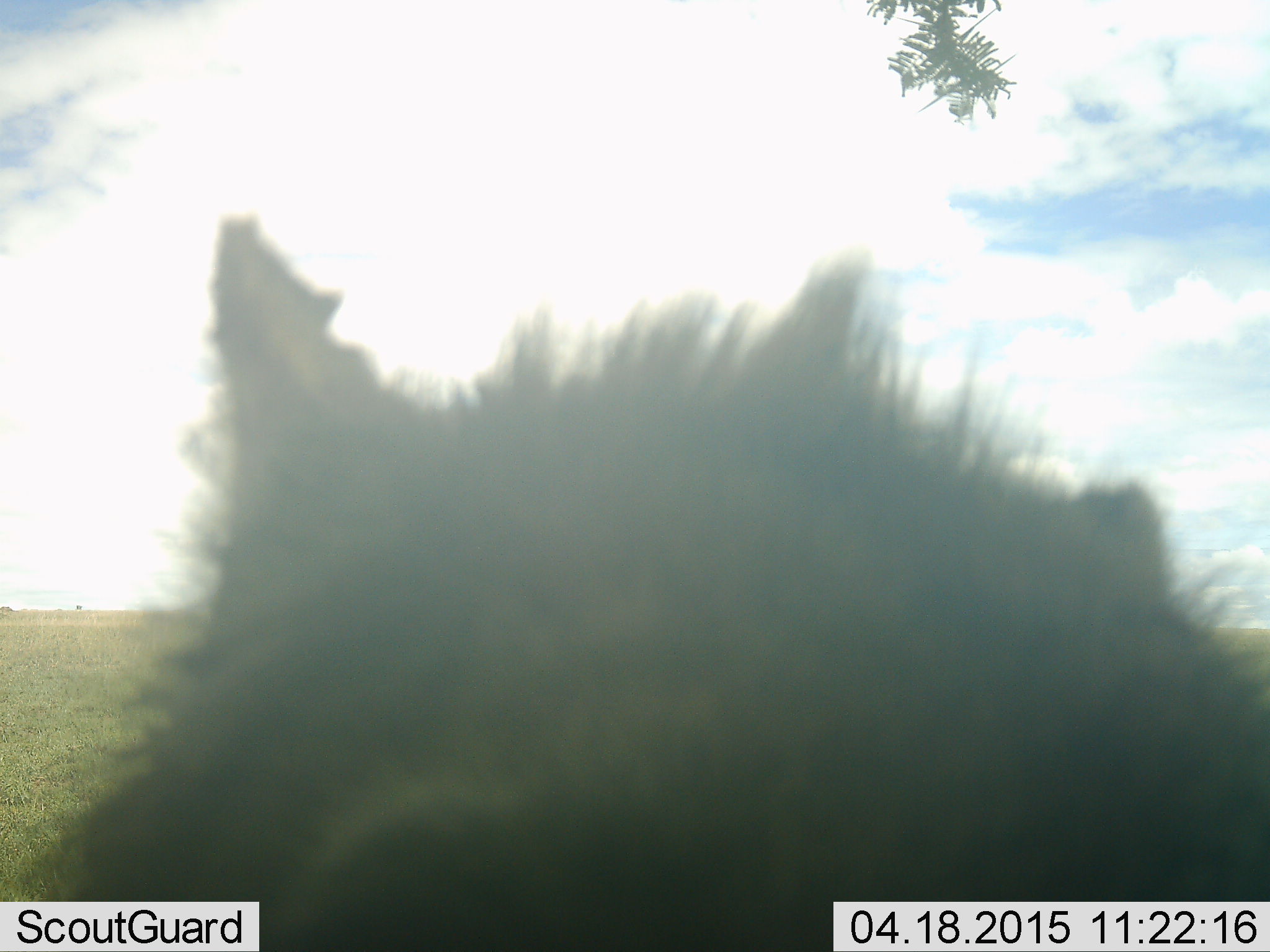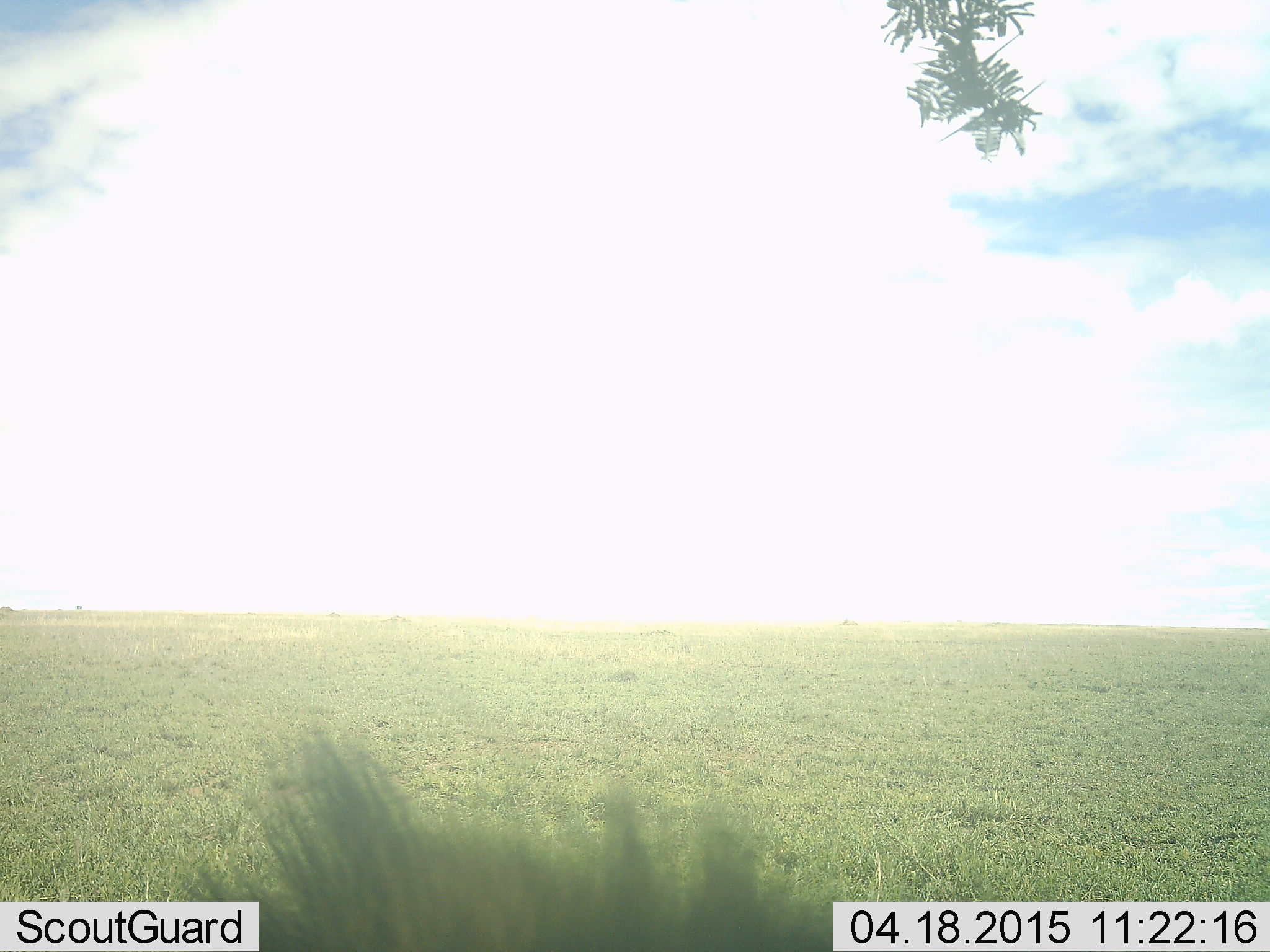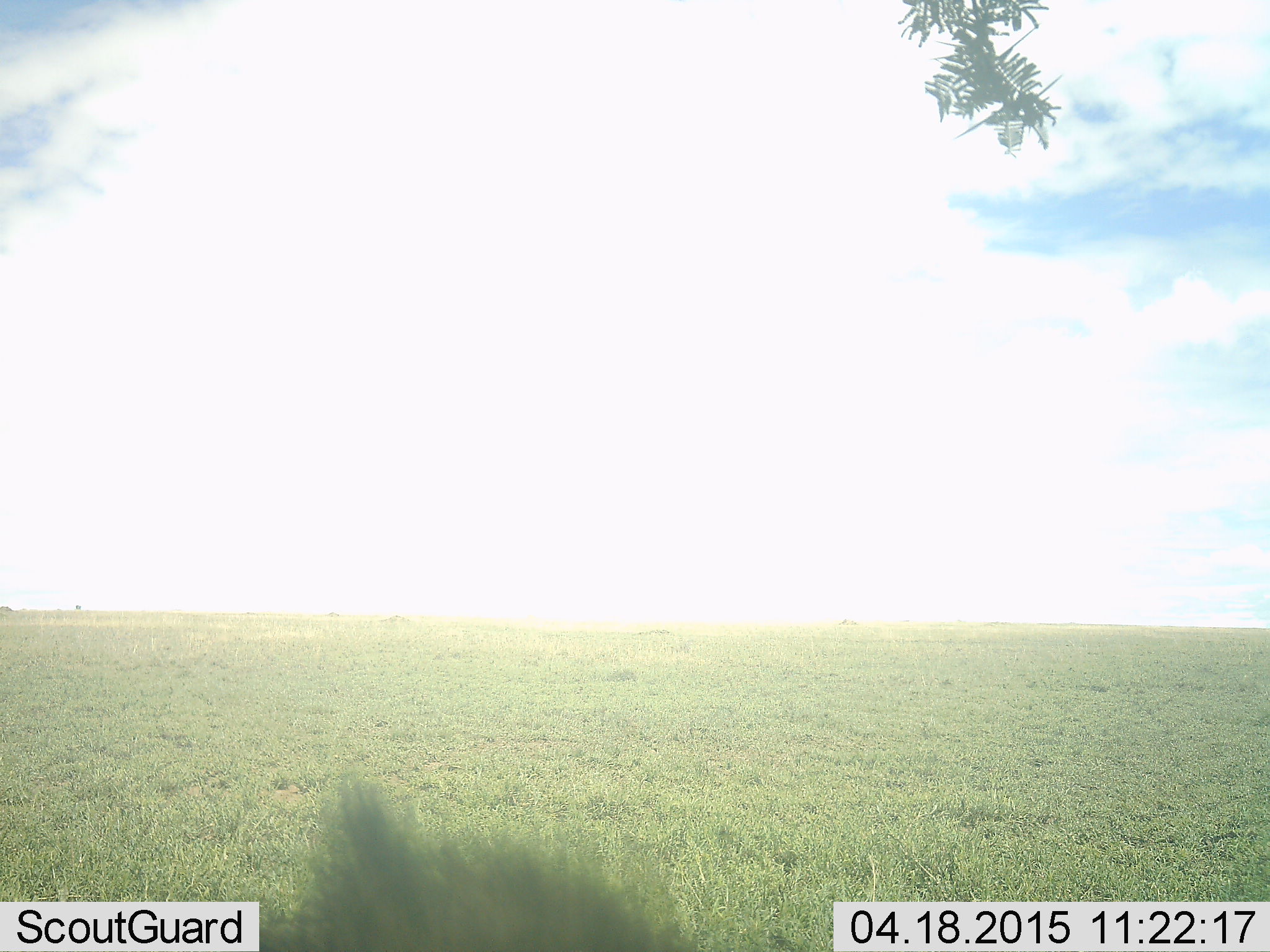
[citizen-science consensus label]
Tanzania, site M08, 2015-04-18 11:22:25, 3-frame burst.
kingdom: Animalia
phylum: Chordata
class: Mammalia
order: Carnivora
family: Felidae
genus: Panthera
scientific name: Panthera leo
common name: lion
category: lionmale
Lionmale (lion) (Panthera leo), count 1. Behavior (volunteer vote fractions): standing 0%, resting 100%, moving 50%, interacting 0%. Young present (vote fraction): 0%. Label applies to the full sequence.